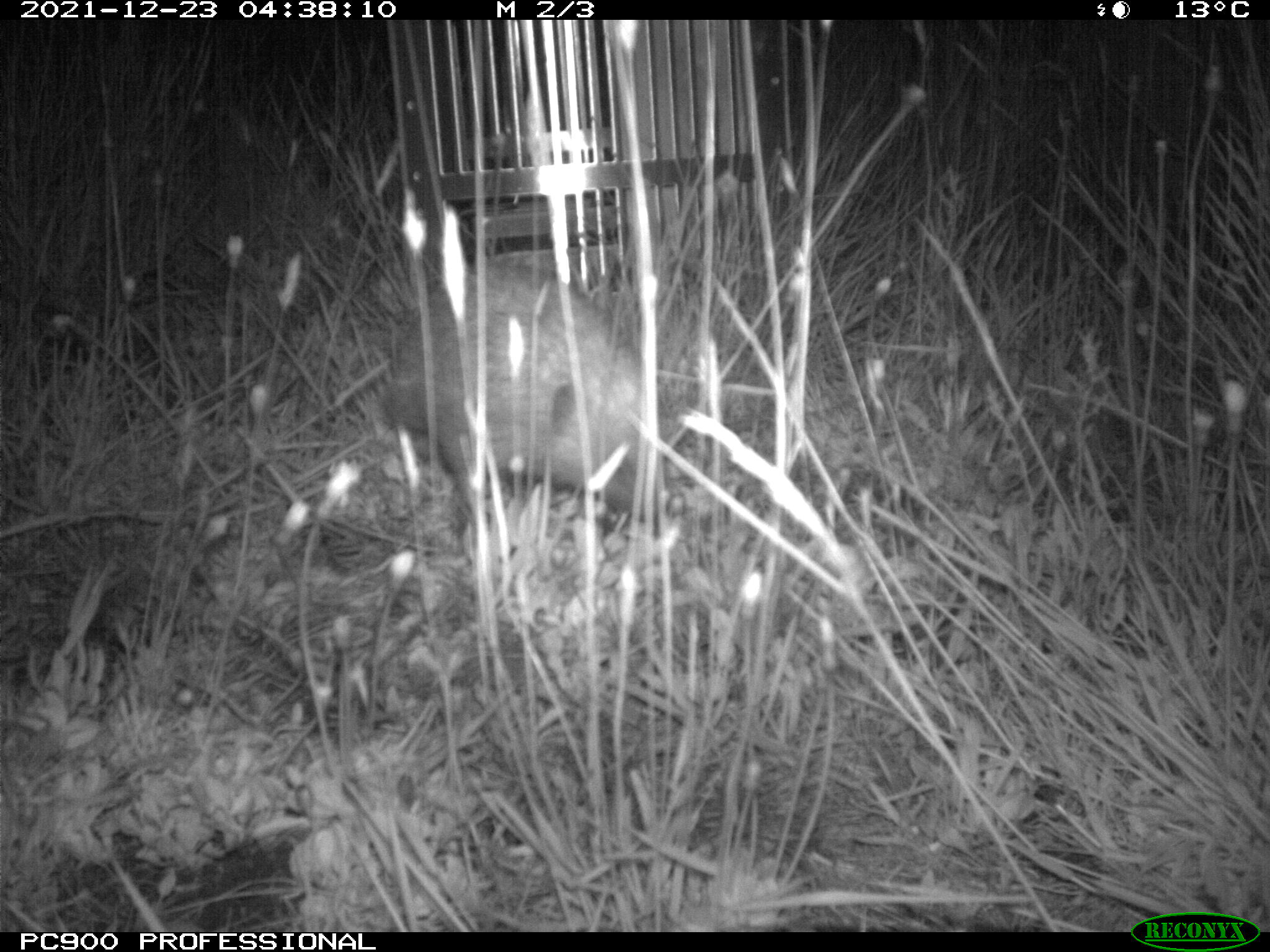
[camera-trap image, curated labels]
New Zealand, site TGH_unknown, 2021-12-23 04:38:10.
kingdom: Animalia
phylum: Chordata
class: Mammalia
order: Eulipotyphla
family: Erinaceidae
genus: Erinaceus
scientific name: Erinaceus europaeus europaeus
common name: european hedgehog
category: hedgehog